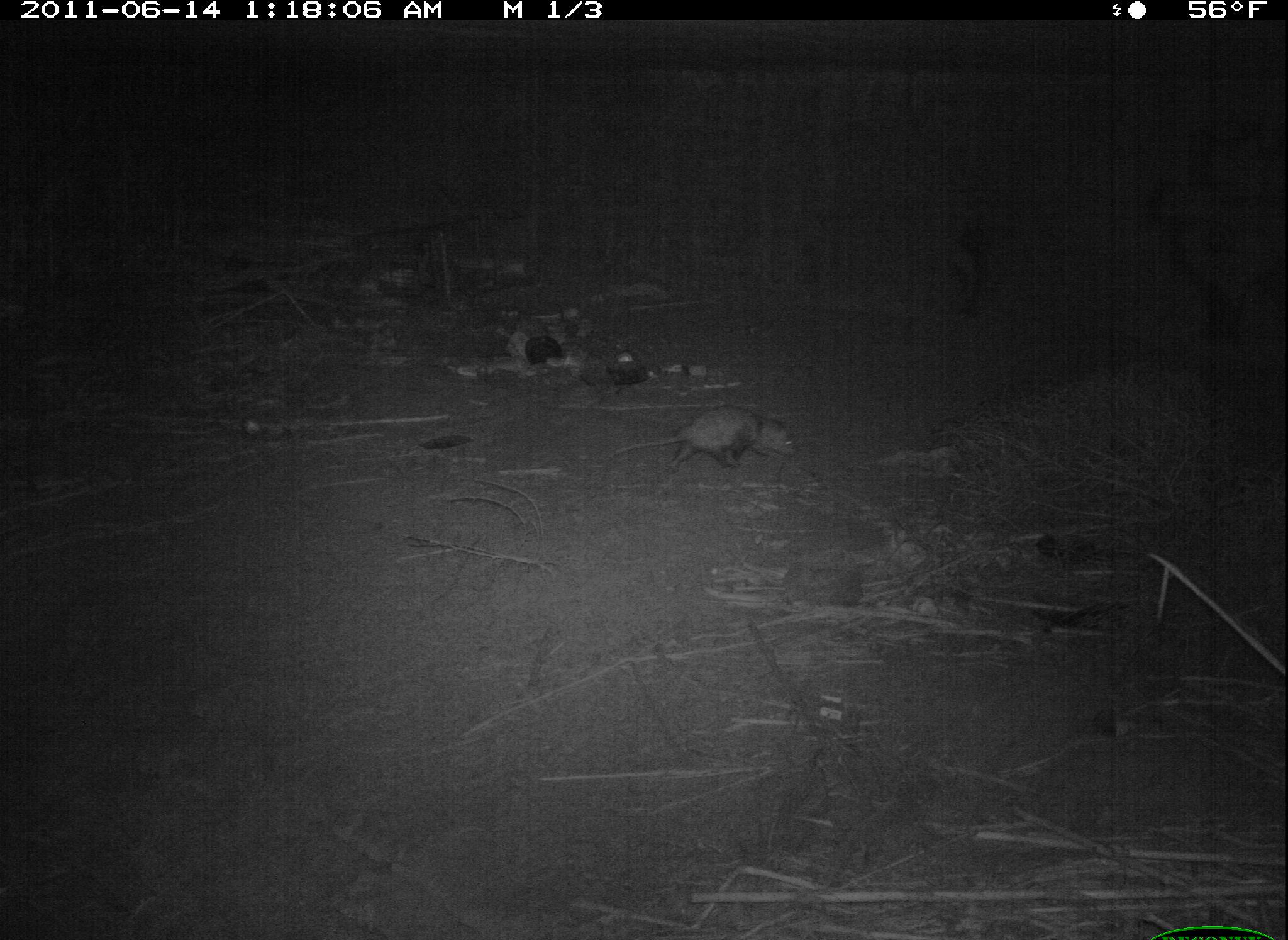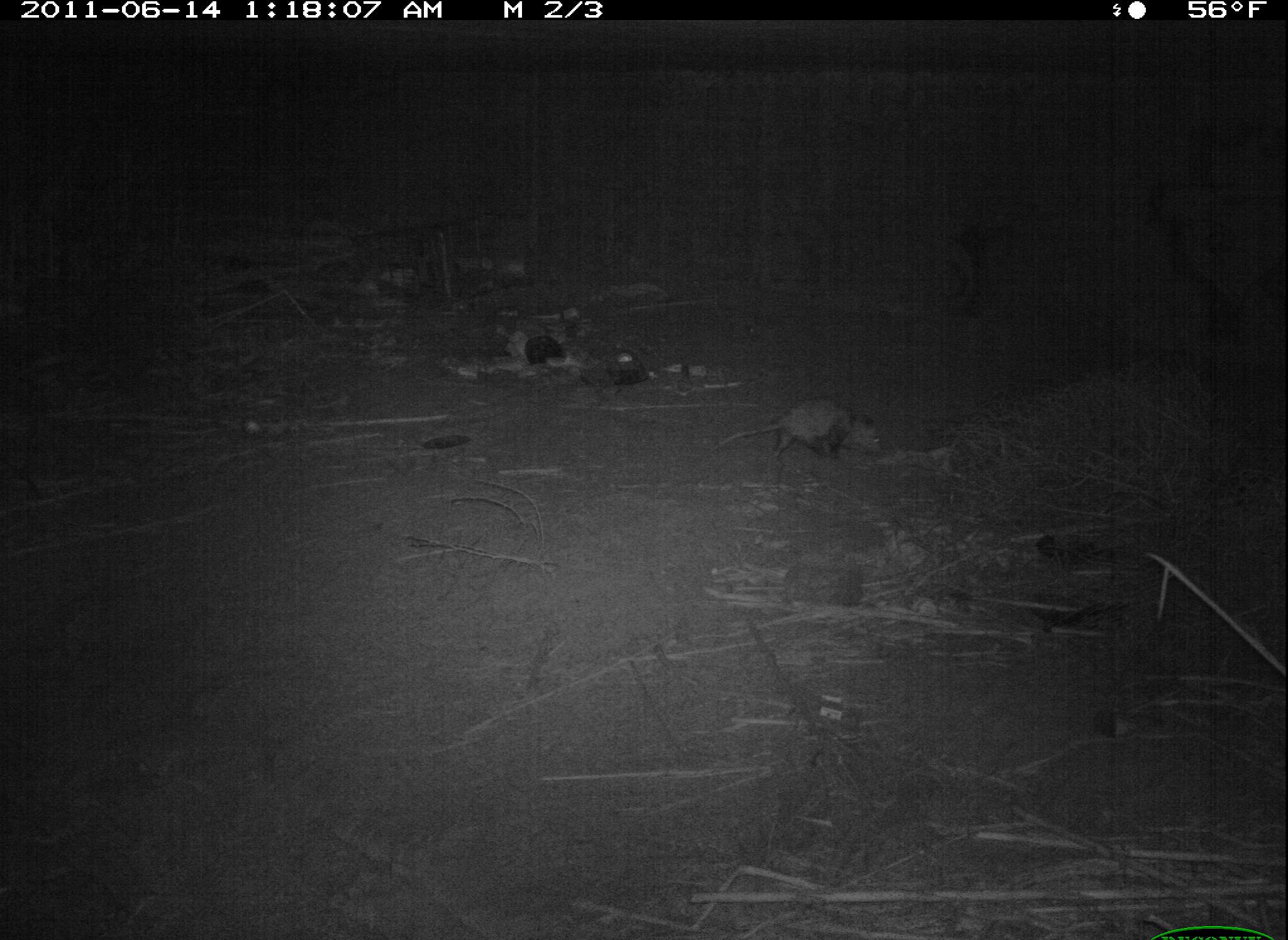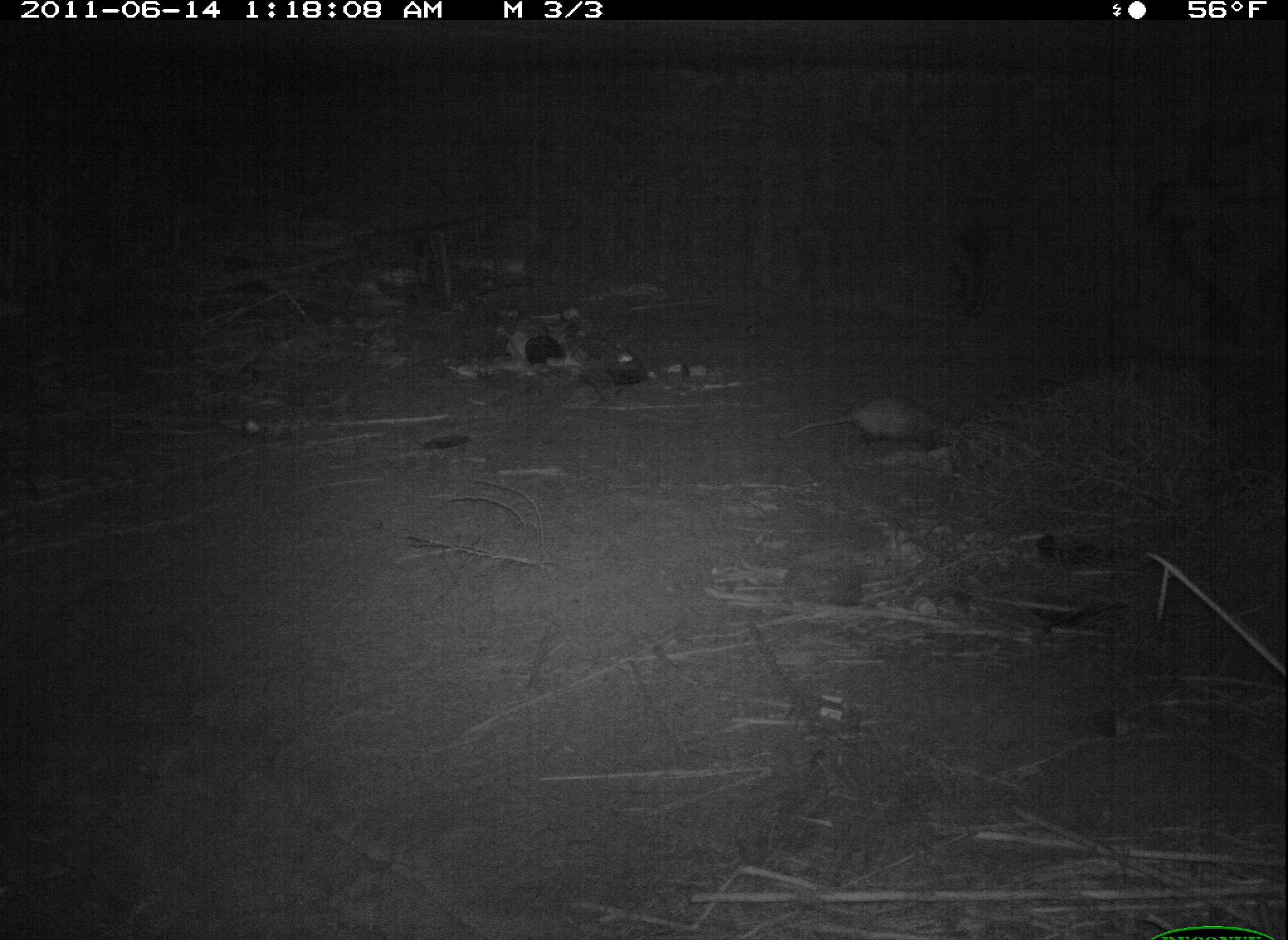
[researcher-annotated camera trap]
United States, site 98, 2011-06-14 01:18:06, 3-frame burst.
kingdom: Animalia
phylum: Chordata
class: Mammalia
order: Didelphimorphia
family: Didelphidae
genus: Didelphis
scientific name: Didelphis virginiana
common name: virginia opossum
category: opossum